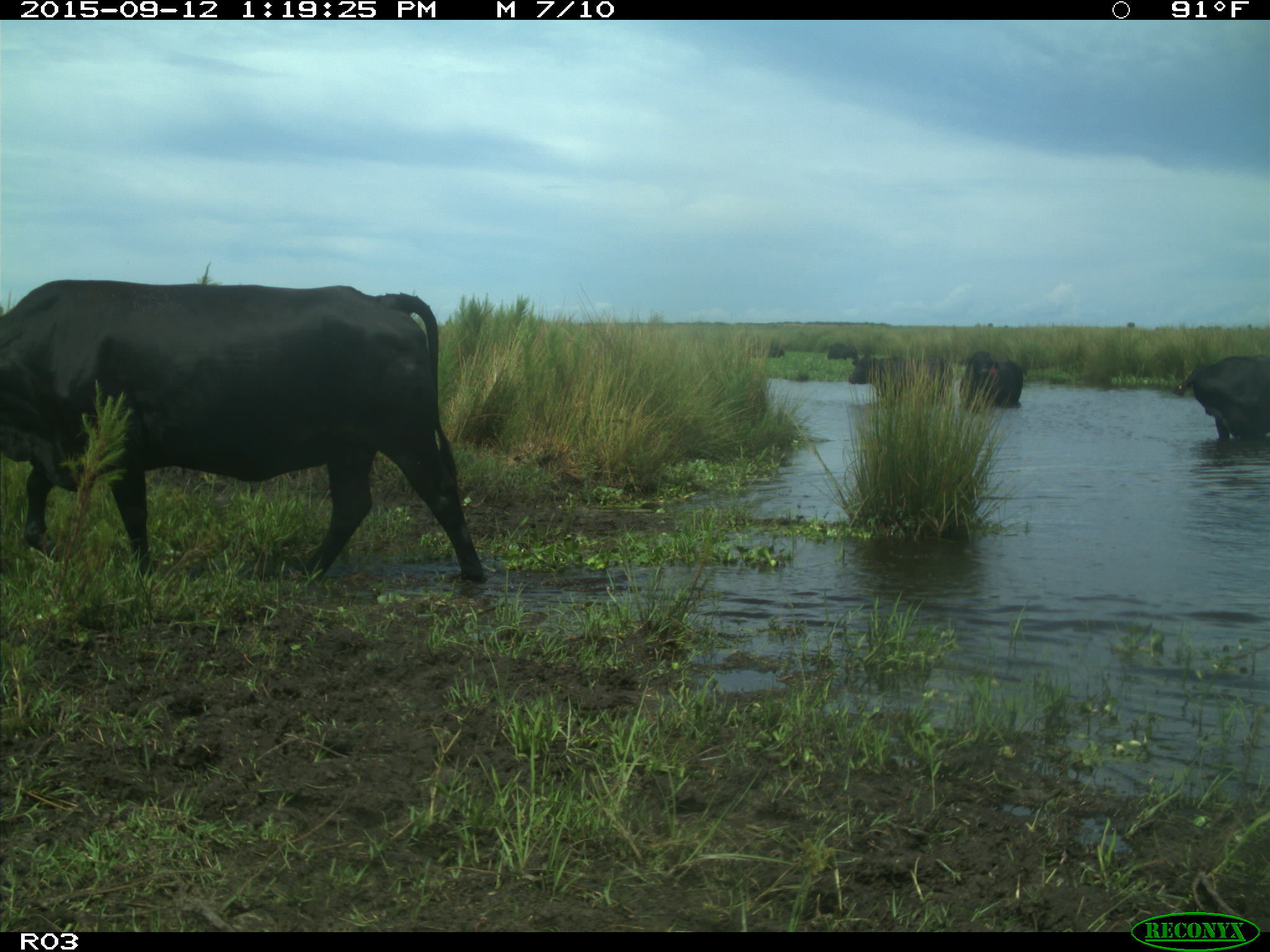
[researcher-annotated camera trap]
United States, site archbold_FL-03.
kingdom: Animalia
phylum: Chordata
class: Mammalia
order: Artiodactyla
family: Bovidae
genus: Bos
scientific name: Bos taurus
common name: domestic cow